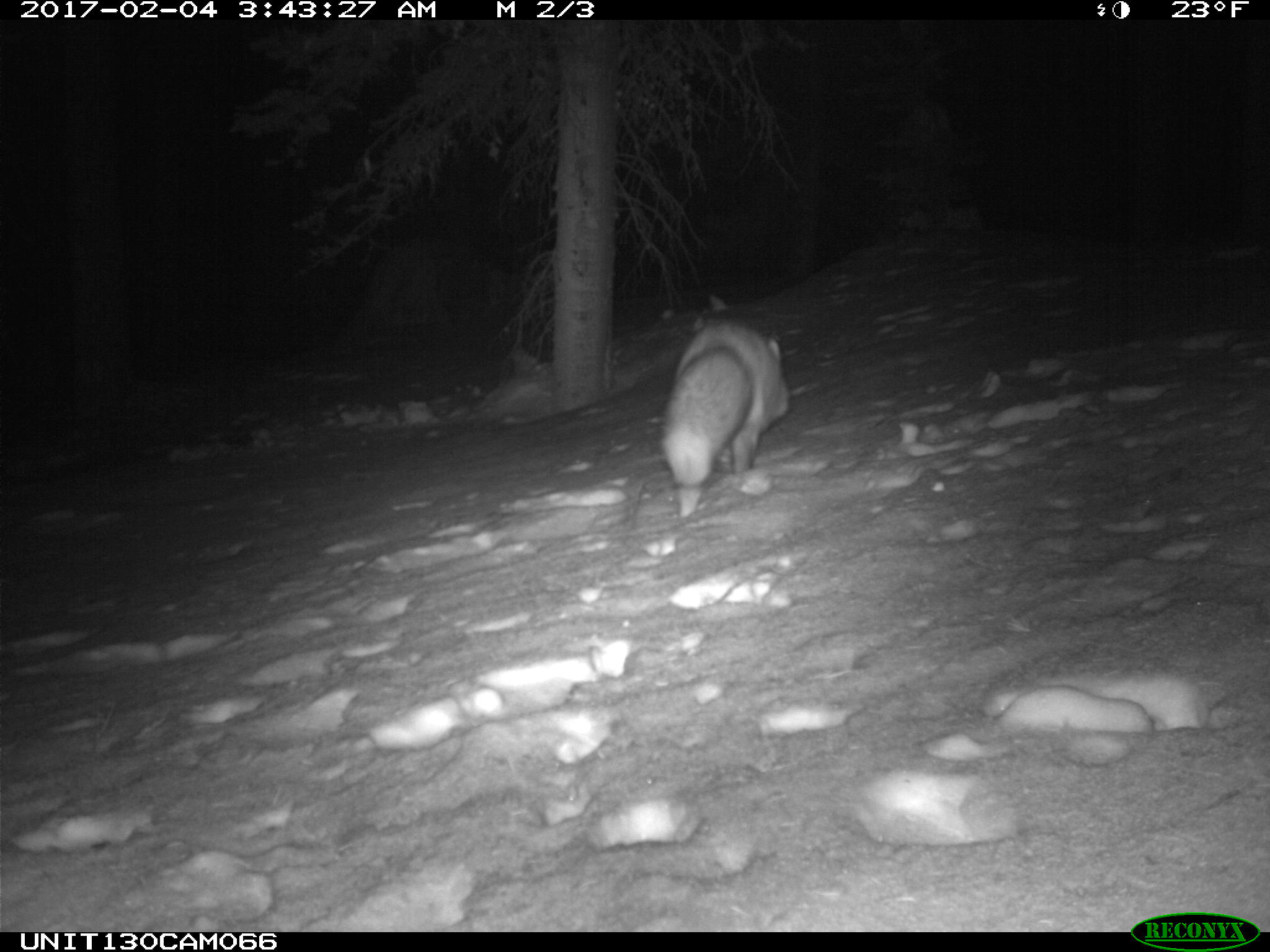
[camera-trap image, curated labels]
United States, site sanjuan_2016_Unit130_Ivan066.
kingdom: Animalia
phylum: Chordata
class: Mammalia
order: Carnivora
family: Canidae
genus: Vulpes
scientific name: Vulpes vulpes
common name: red fox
Vulpes vulpes (red fox).